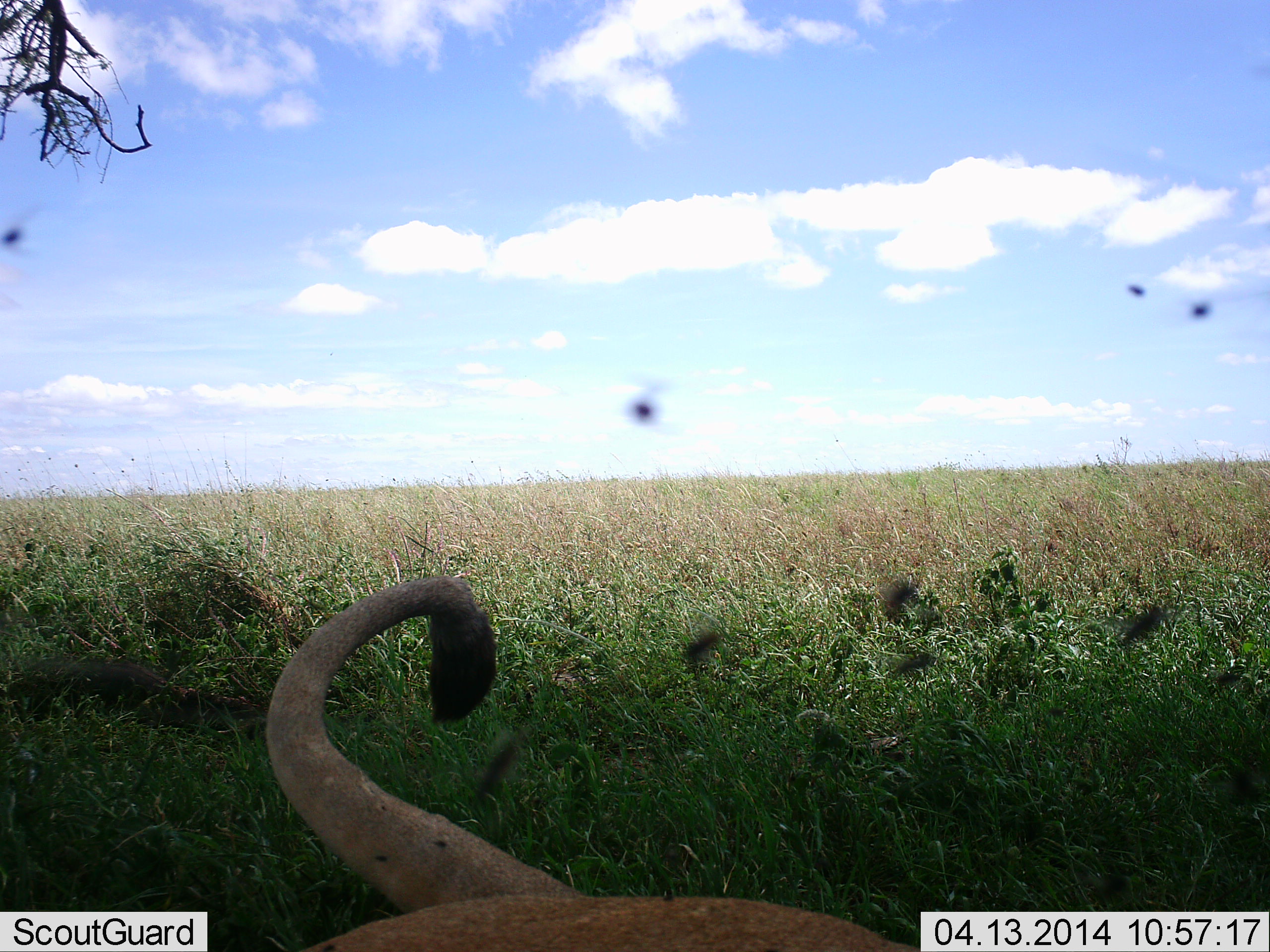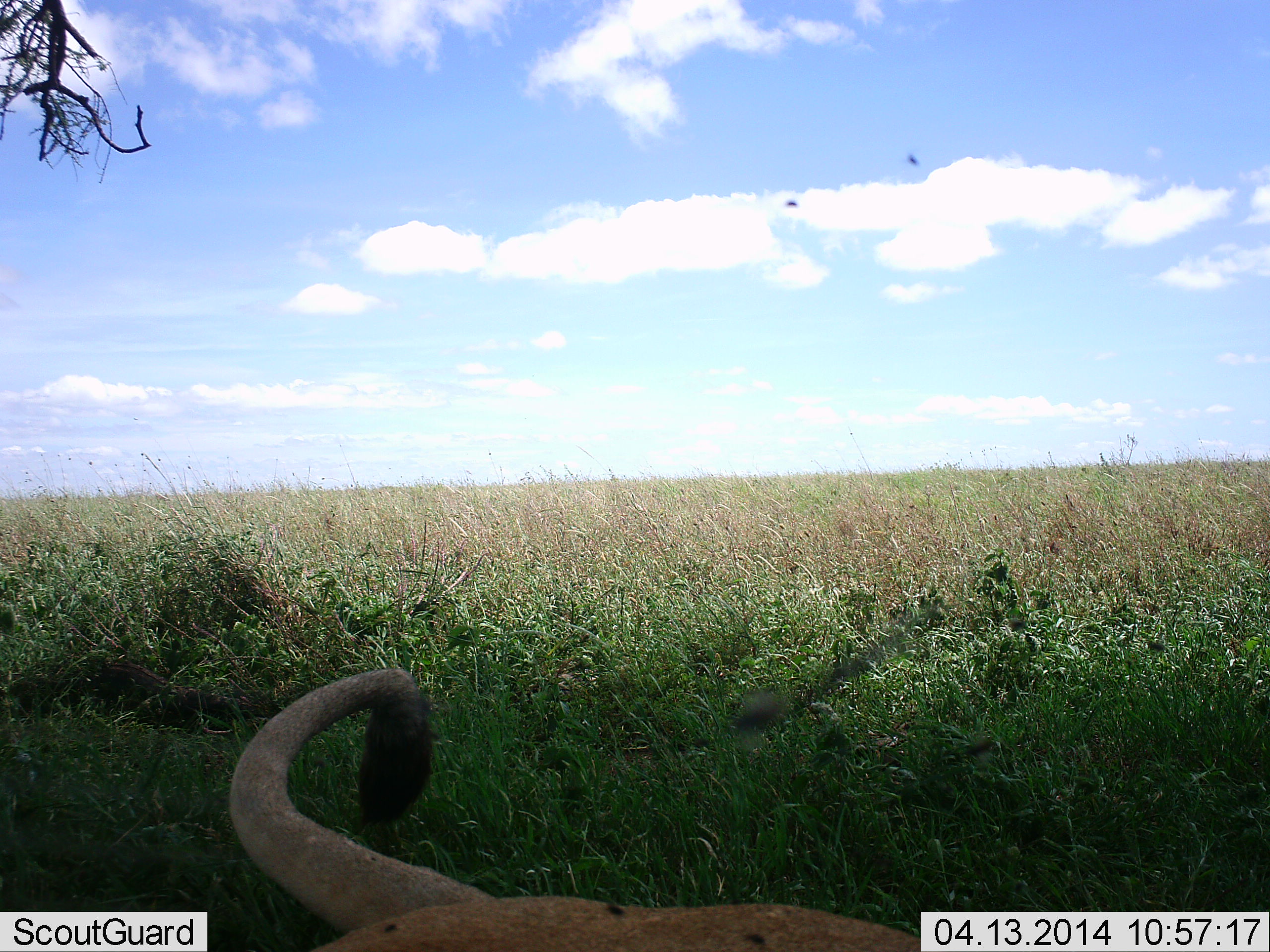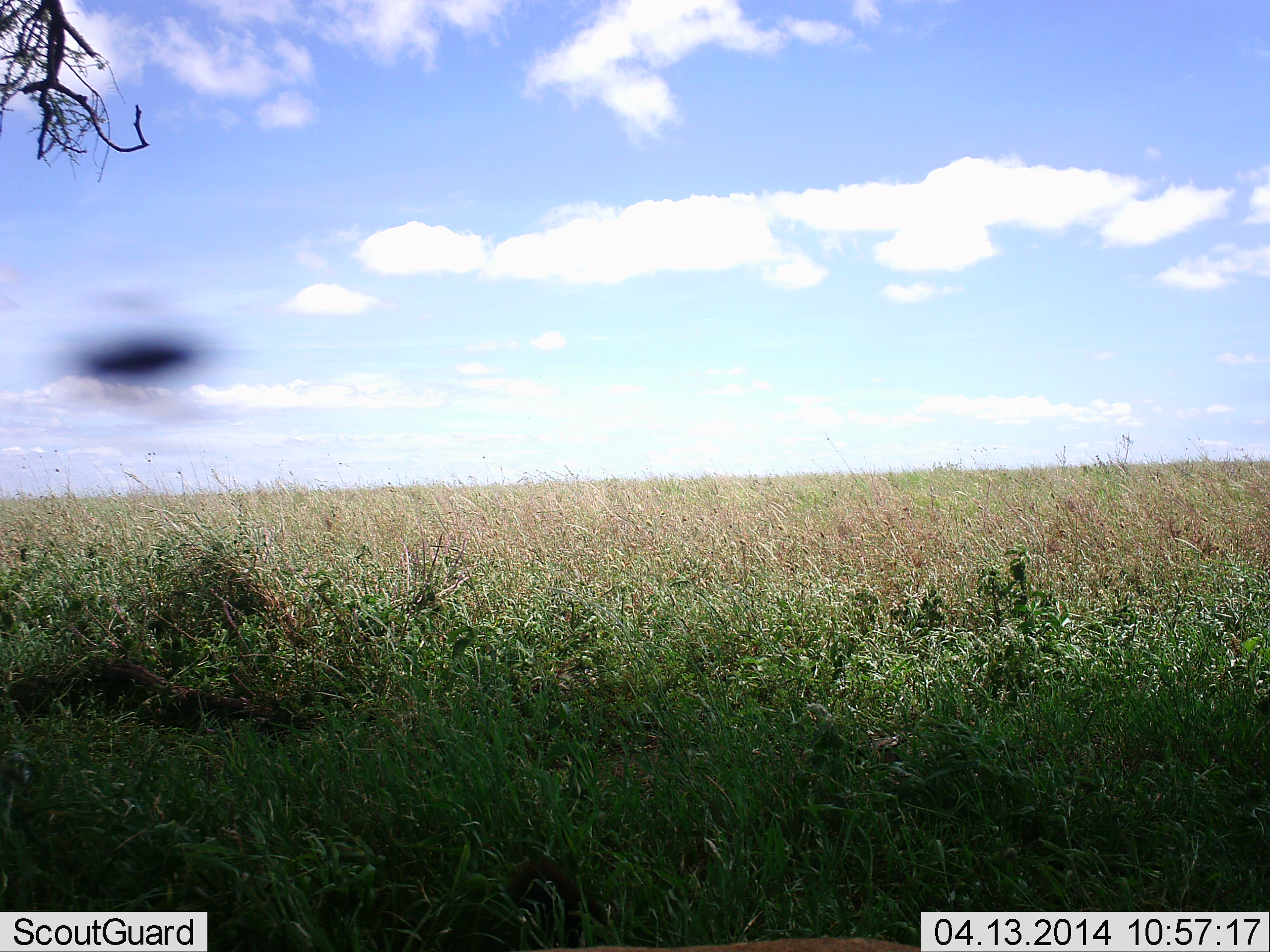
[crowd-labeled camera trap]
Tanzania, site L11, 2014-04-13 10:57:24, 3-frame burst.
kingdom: Animalia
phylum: Chordata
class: Mammalia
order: Carnivora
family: Felidae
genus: Panthera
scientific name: Panthera leo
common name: lion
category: lionfemale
Lionfemale (lion) (Panthera leo), count 1. Behavior (volunteer vote fractions): standing 20%, resting 80%, moving 0%, interacting 0%. Young present (vote fraction): 0%. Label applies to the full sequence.